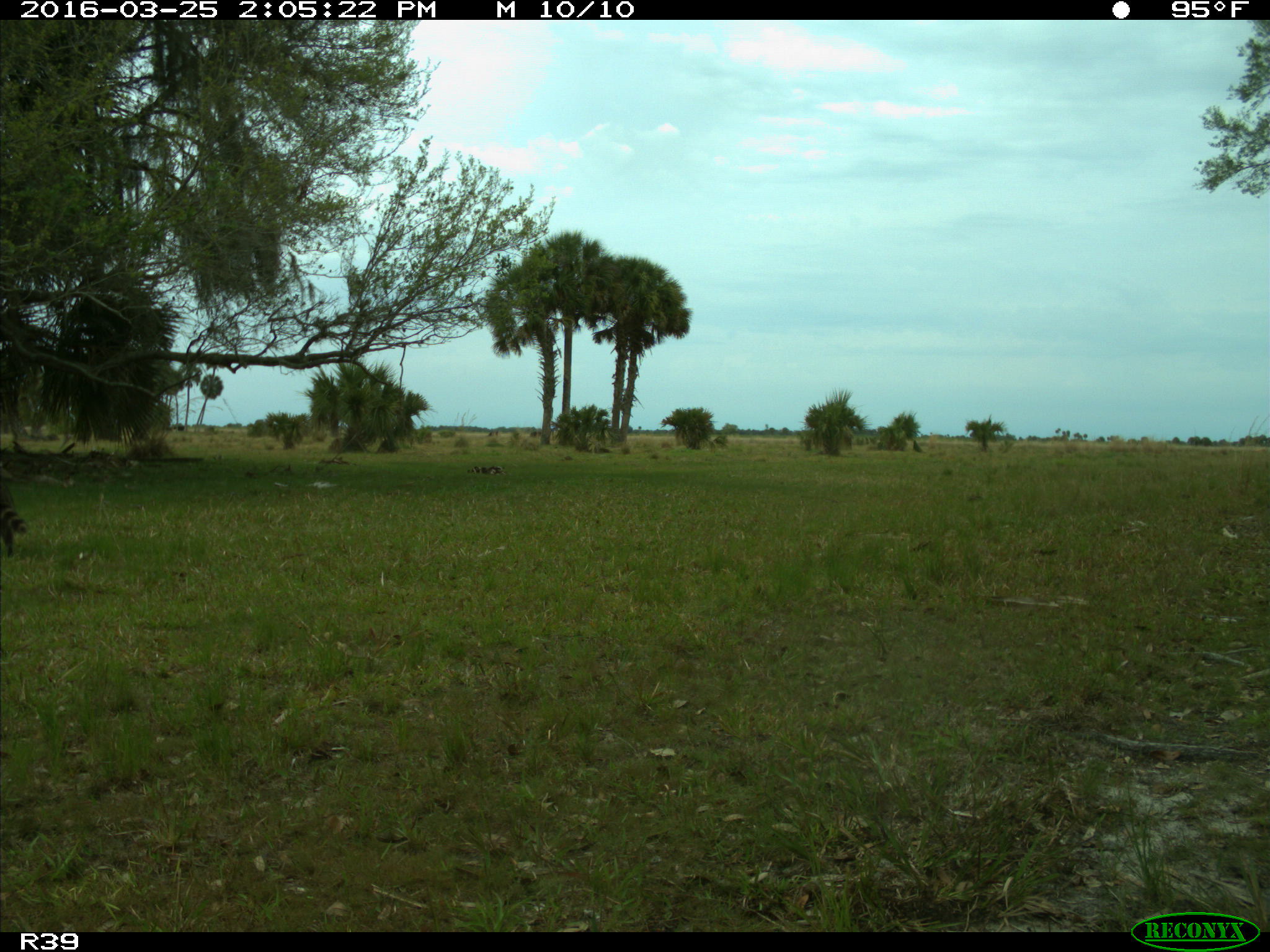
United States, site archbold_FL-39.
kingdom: Animalia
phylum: Chordata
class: Mammalia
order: Carnivora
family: Procyonidae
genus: Procyon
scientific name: Procyon lotor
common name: common raccoon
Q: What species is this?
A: Procyon lotor (common raccoon).